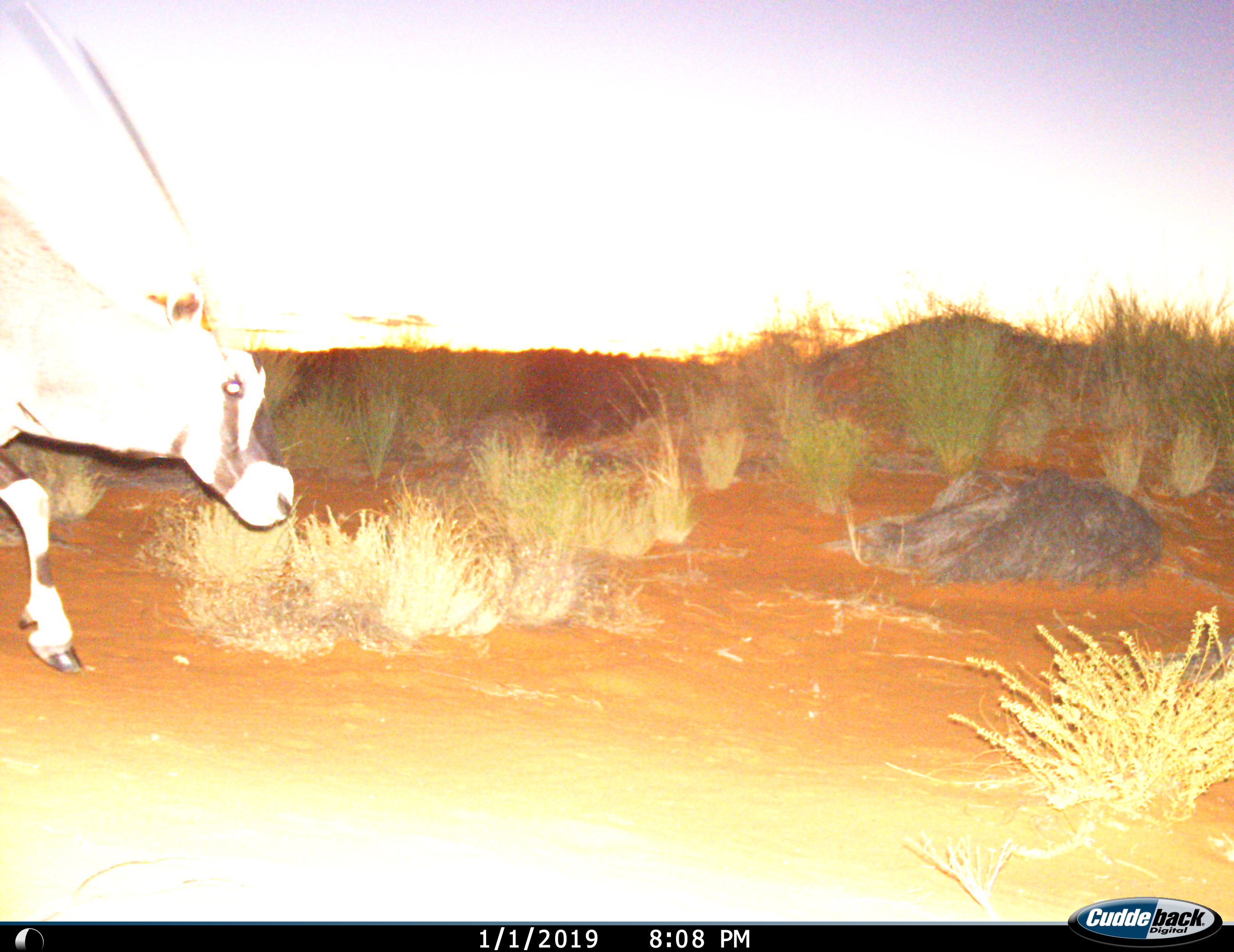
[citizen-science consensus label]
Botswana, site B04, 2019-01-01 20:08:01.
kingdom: Animalia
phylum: Chordata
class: Mammalia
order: Artiodactyla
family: Bovidae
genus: Oryx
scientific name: Oryx gazella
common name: gemsbok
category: gemsbokoryx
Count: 1.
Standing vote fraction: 0%.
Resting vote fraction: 0%.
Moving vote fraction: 100%.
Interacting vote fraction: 0%.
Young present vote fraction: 0%.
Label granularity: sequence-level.